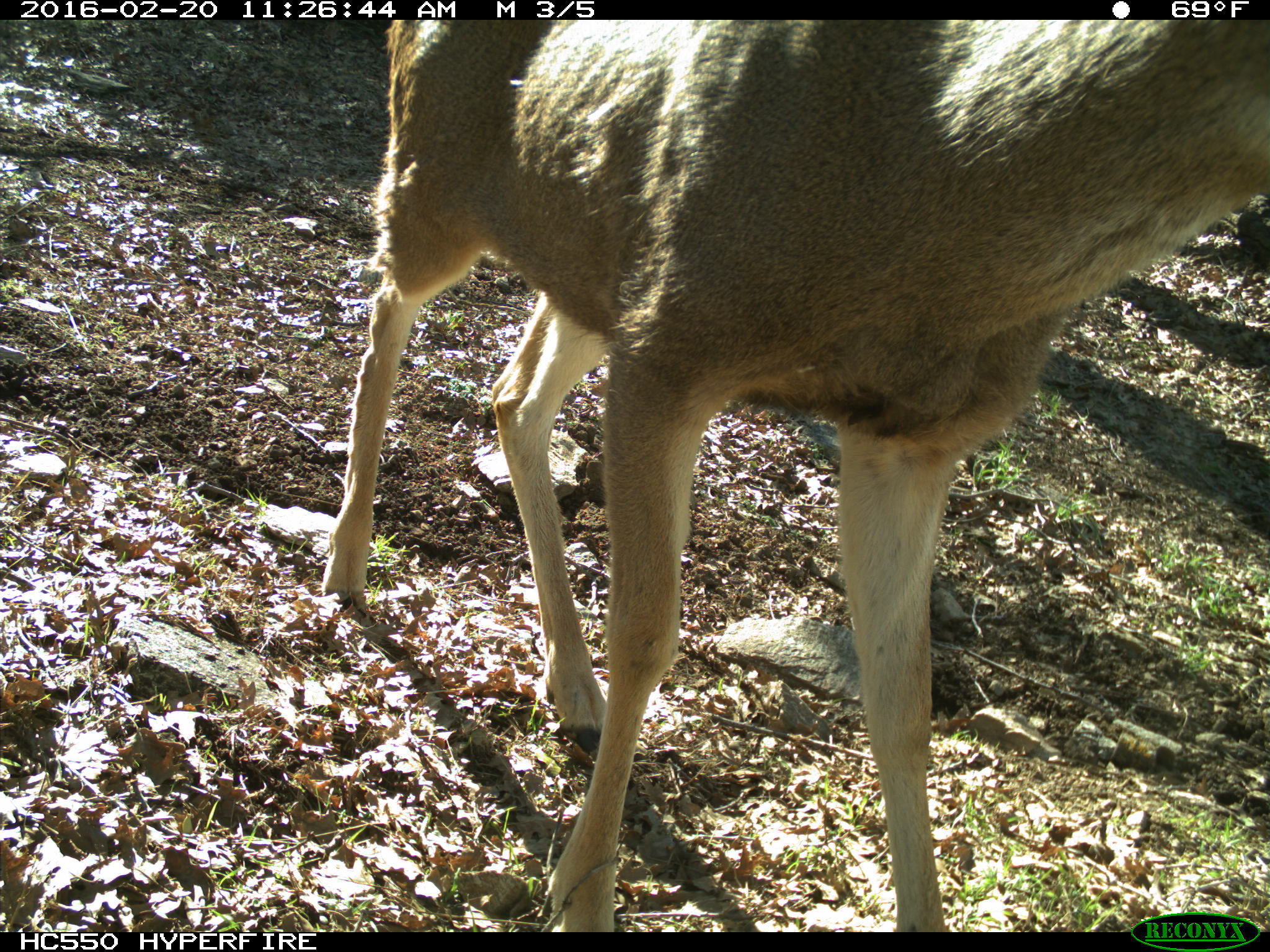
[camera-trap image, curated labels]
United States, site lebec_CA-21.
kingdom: Animalia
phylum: Chordata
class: Mammalia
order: Artiodactyla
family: Cervidae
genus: Odocoileus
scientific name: Odocoileus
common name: deer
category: unidentified deer